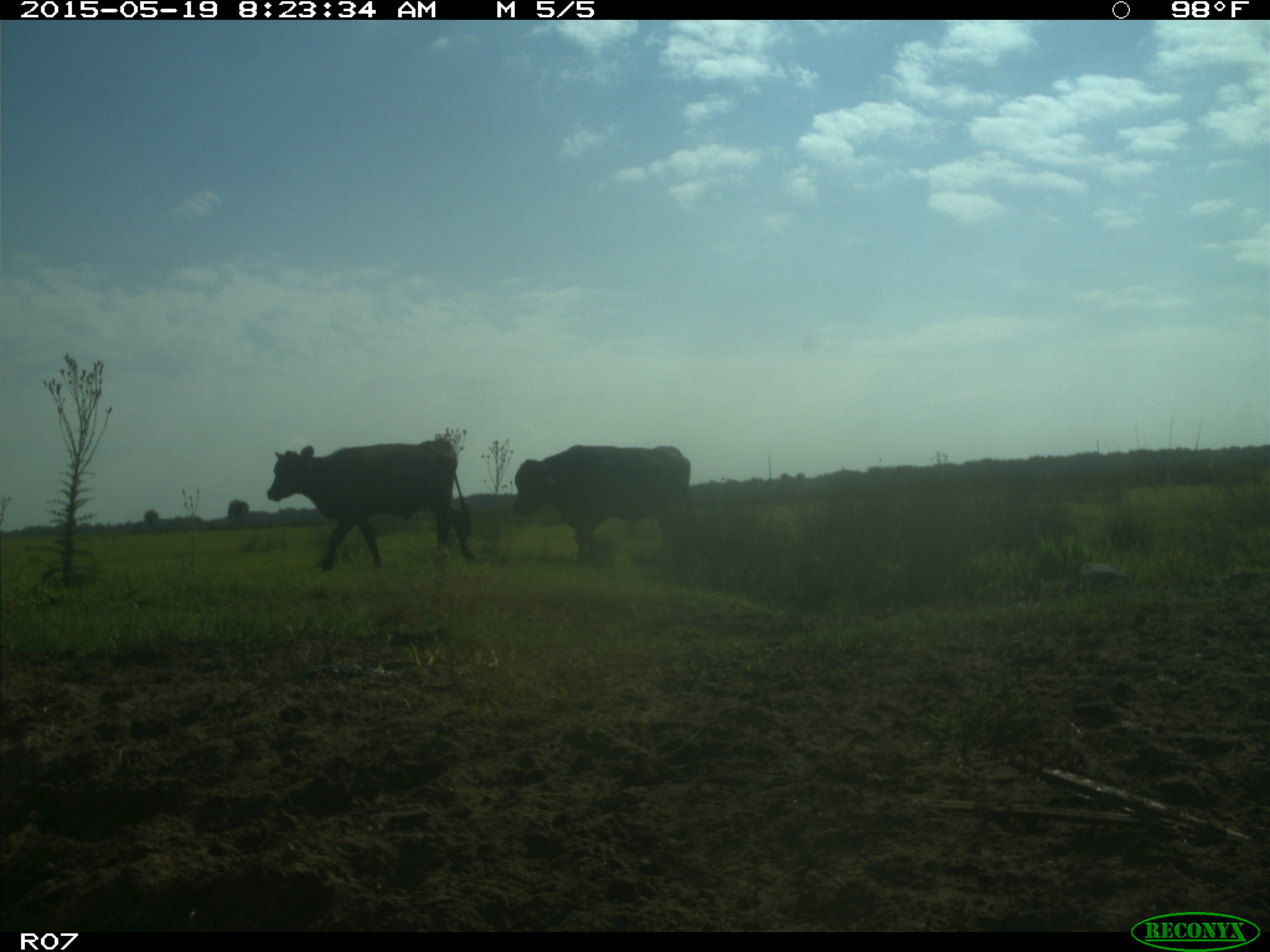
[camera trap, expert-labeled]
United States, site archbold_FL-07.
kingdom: Animalia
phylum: Chordata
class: Mammalia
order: Artiodactyla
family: Bovidae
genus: Bos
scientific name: Bos taurus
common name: domestic cow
Bos taurus (domestic cow).